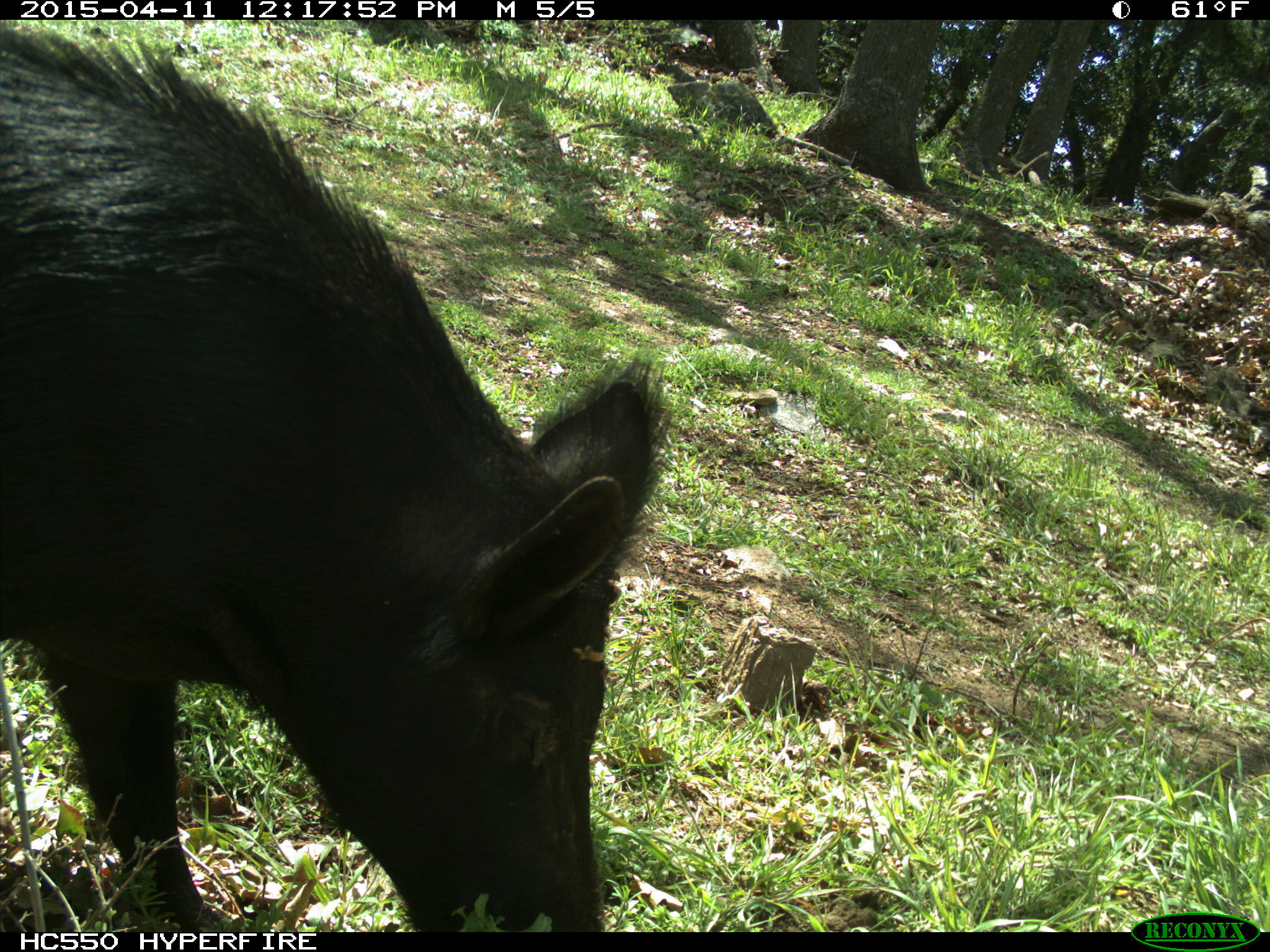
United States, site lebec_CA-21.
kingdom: Animalia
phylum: Chordata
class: Mammalia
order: Artiodactyla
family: Suidae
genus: Sus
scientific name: Sus scrofa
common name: wild boar